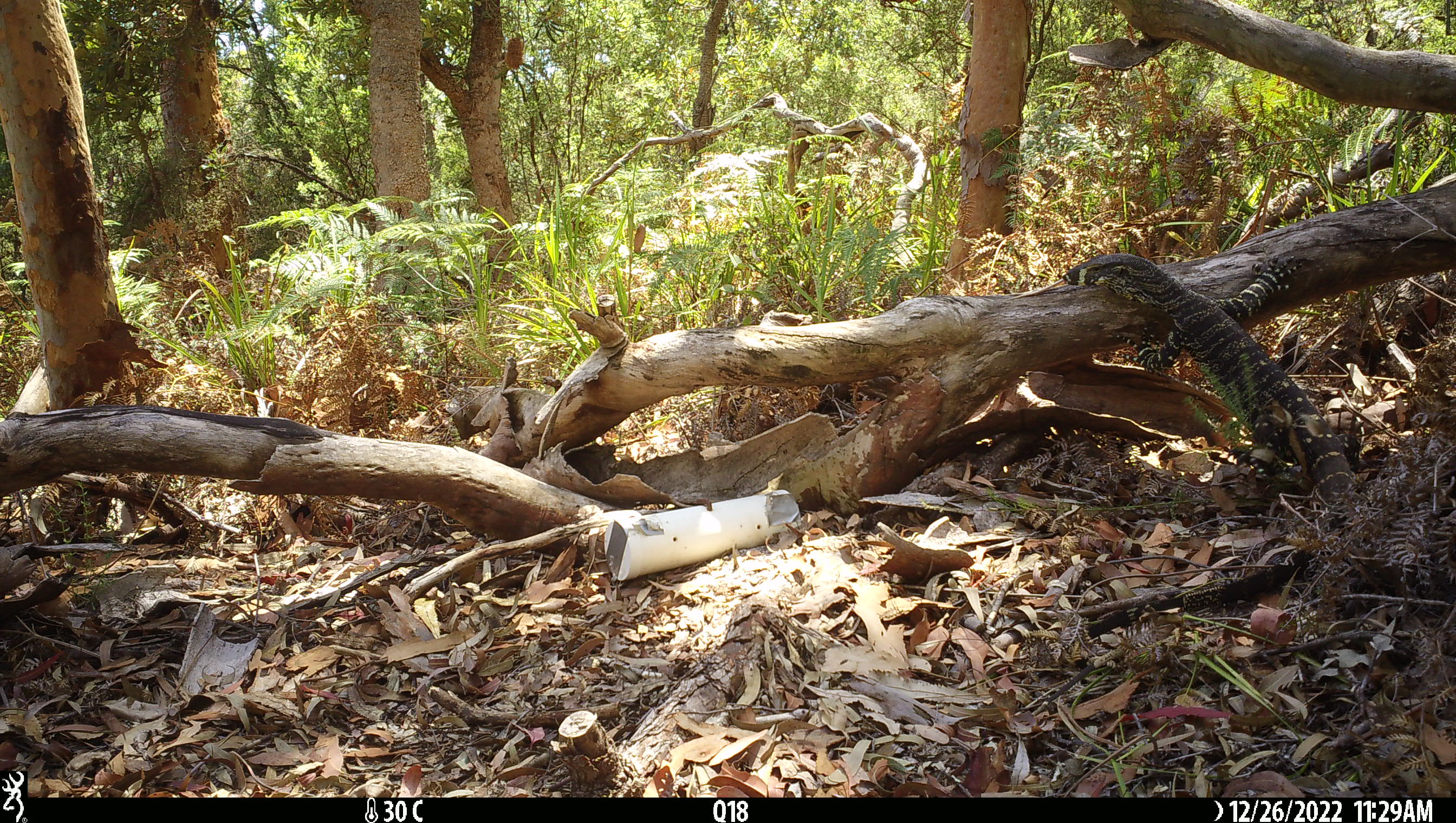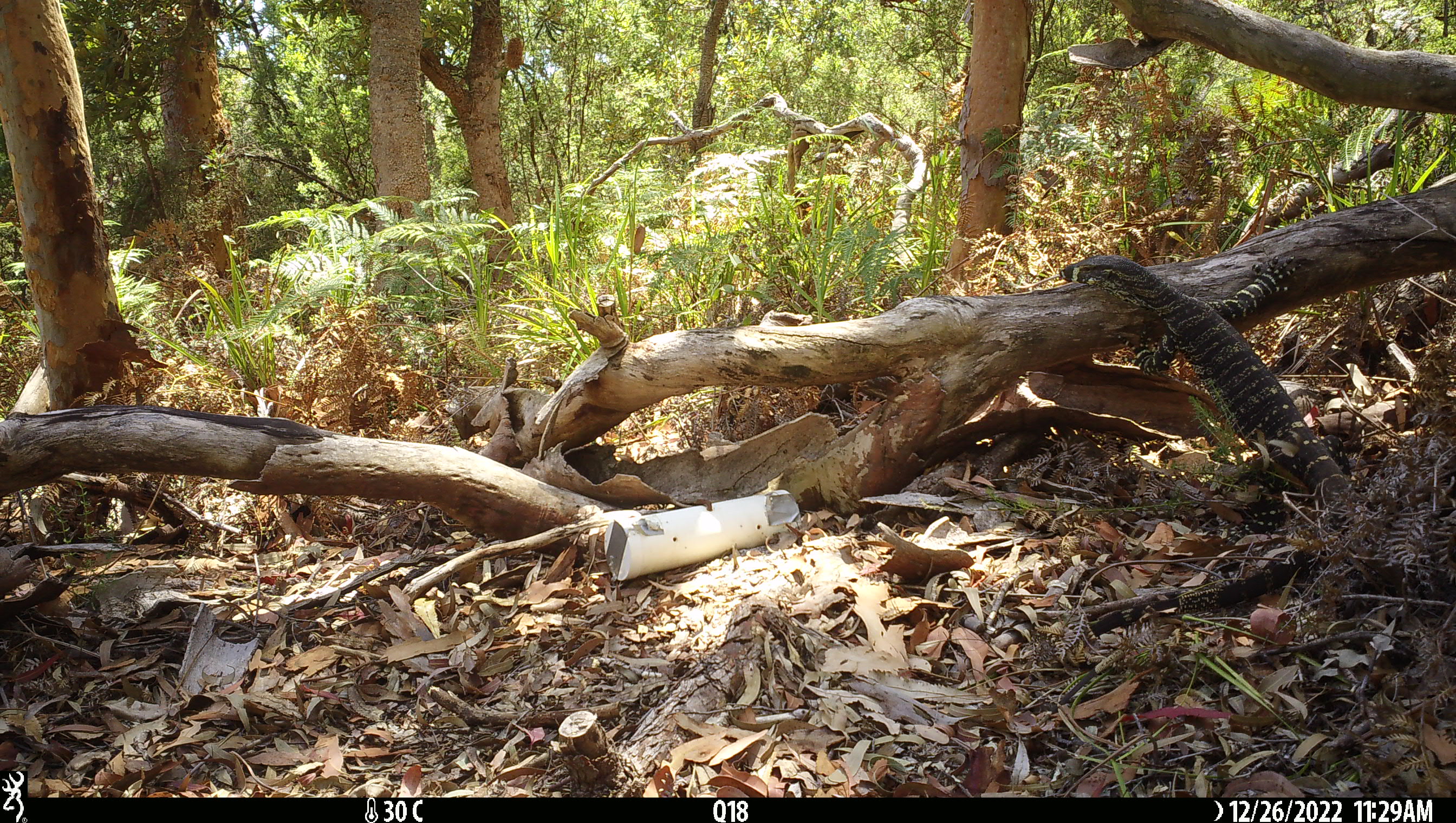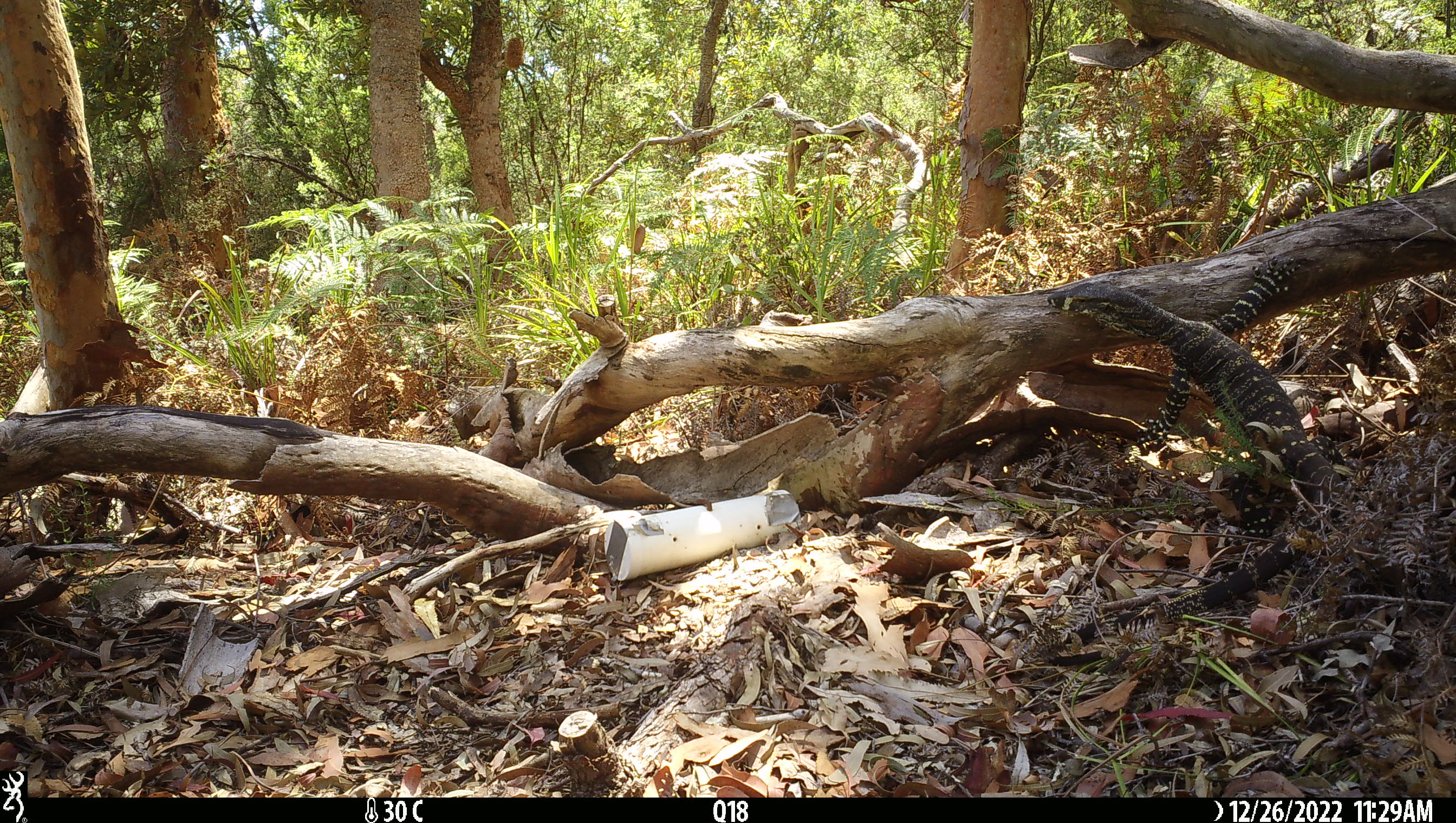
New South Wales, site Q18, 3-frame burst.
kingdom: Animalia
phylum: Chordata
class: Reptilia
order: Squamata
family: Varanidae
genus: Varanus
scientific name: Varanus varius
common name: lace monitor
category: goanna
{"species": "goanna (lace monitor) (Varanus varius)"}